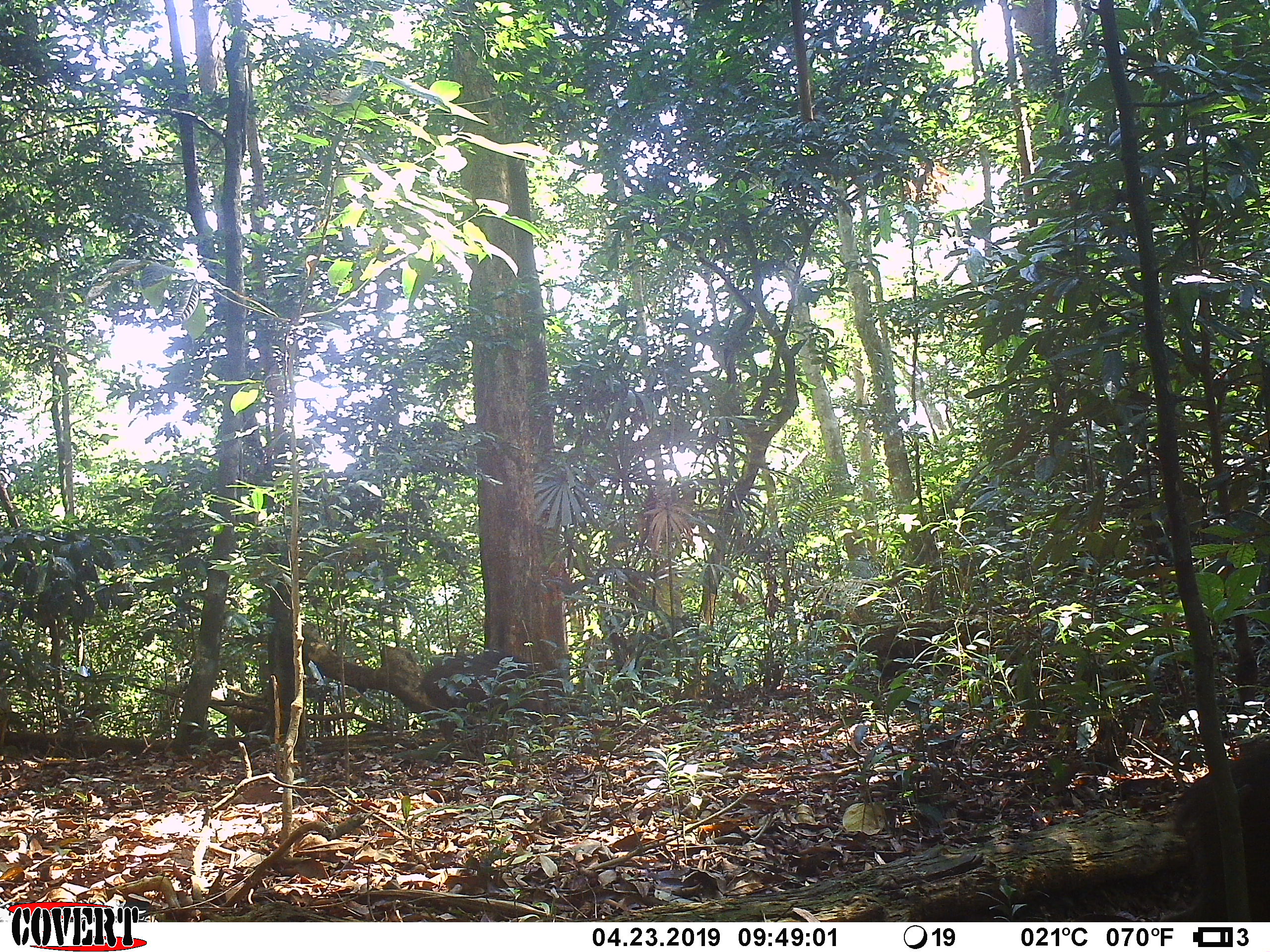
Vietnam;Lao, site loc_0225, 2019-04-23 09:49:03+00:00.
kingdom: Animalia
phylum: Chordata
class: Mammalia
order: Artiodactyla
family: Suidae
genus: Sus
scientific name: Sus scrofa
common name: eurasian wild pig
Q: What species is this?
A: Eurasian wild pig (Sus scrofa).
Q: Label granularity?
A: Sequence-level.